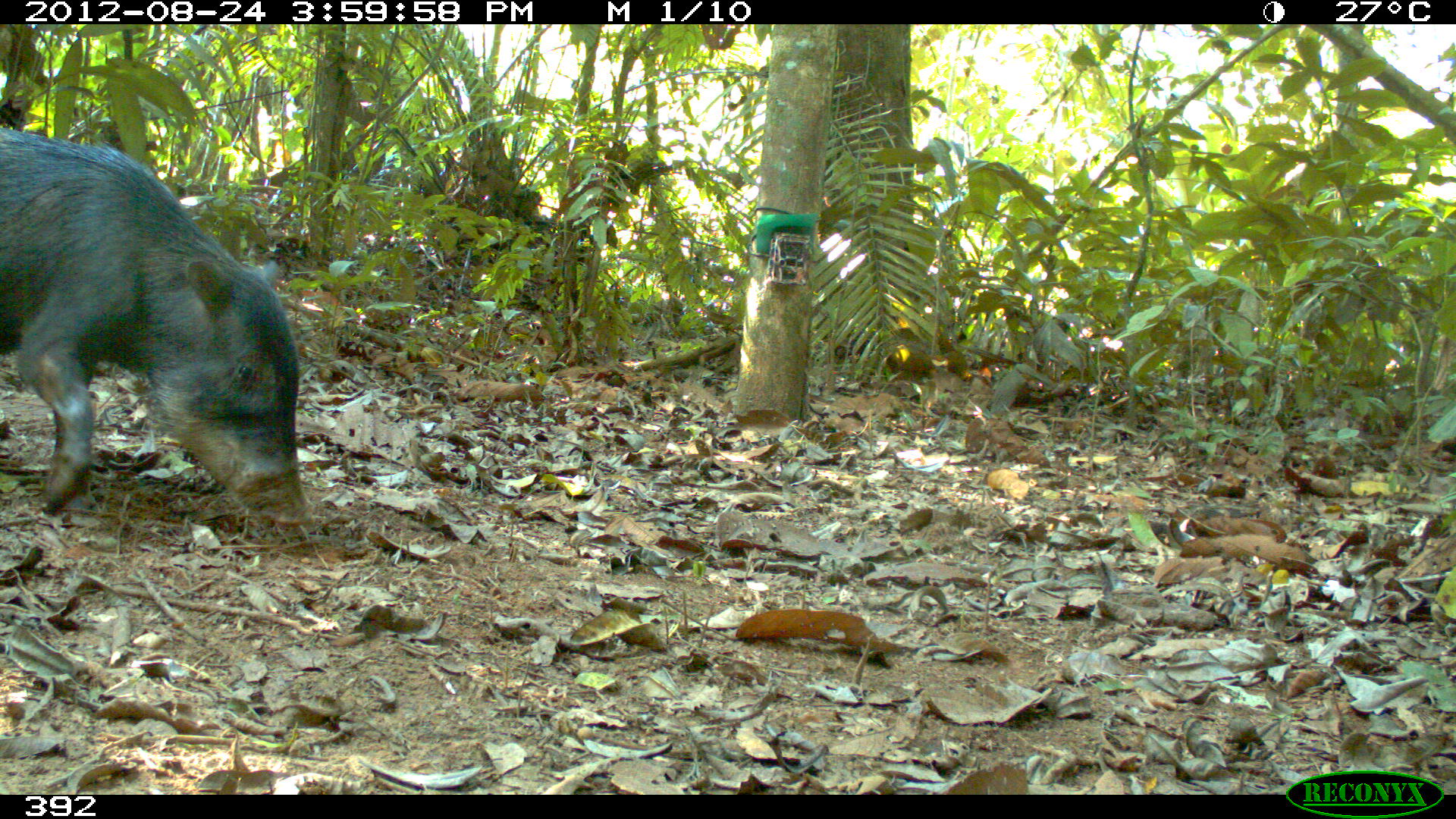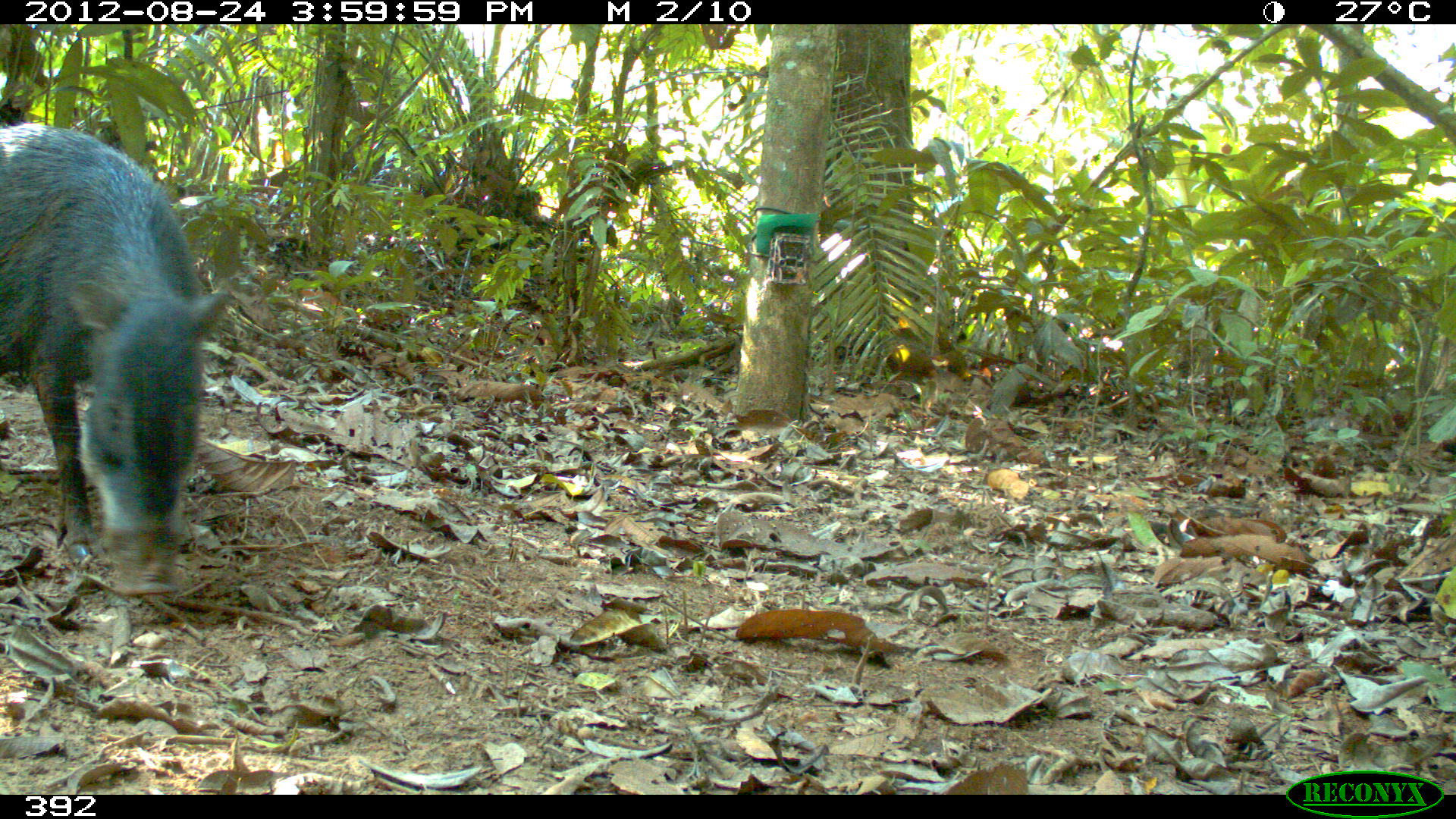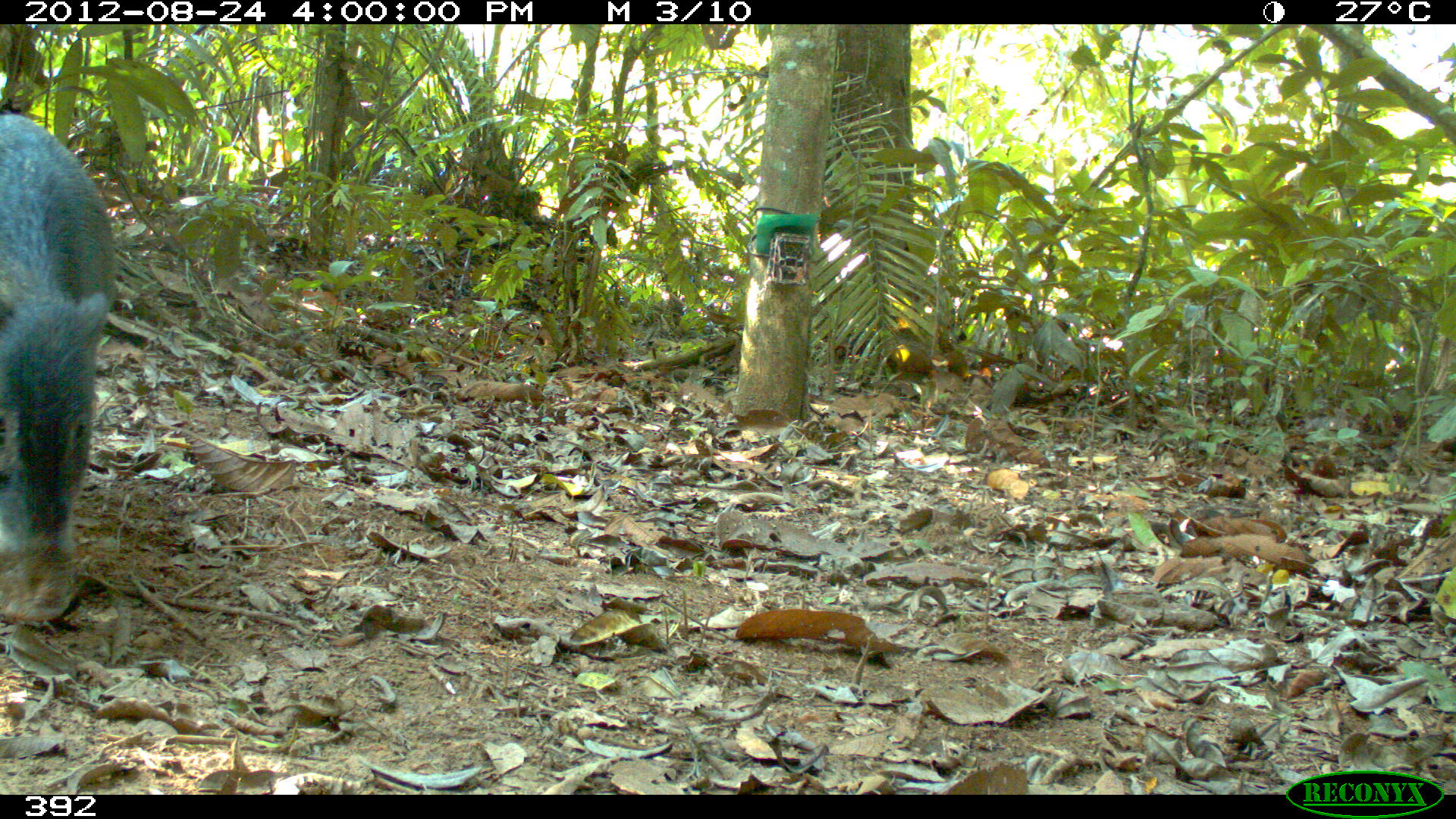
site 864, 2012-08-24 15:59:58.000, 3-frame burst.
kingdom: Animalia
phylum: Chordata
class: Mammalia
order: Artiodactyla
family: Tayassuidae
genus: Tayassu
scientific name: Tayassu pecari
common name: white-lipped peccary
Tayassu pecari (white-lipped peccary).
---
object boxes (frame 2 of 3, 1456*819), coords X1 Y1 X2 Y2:
tayassu pecari: 1 124 227 594